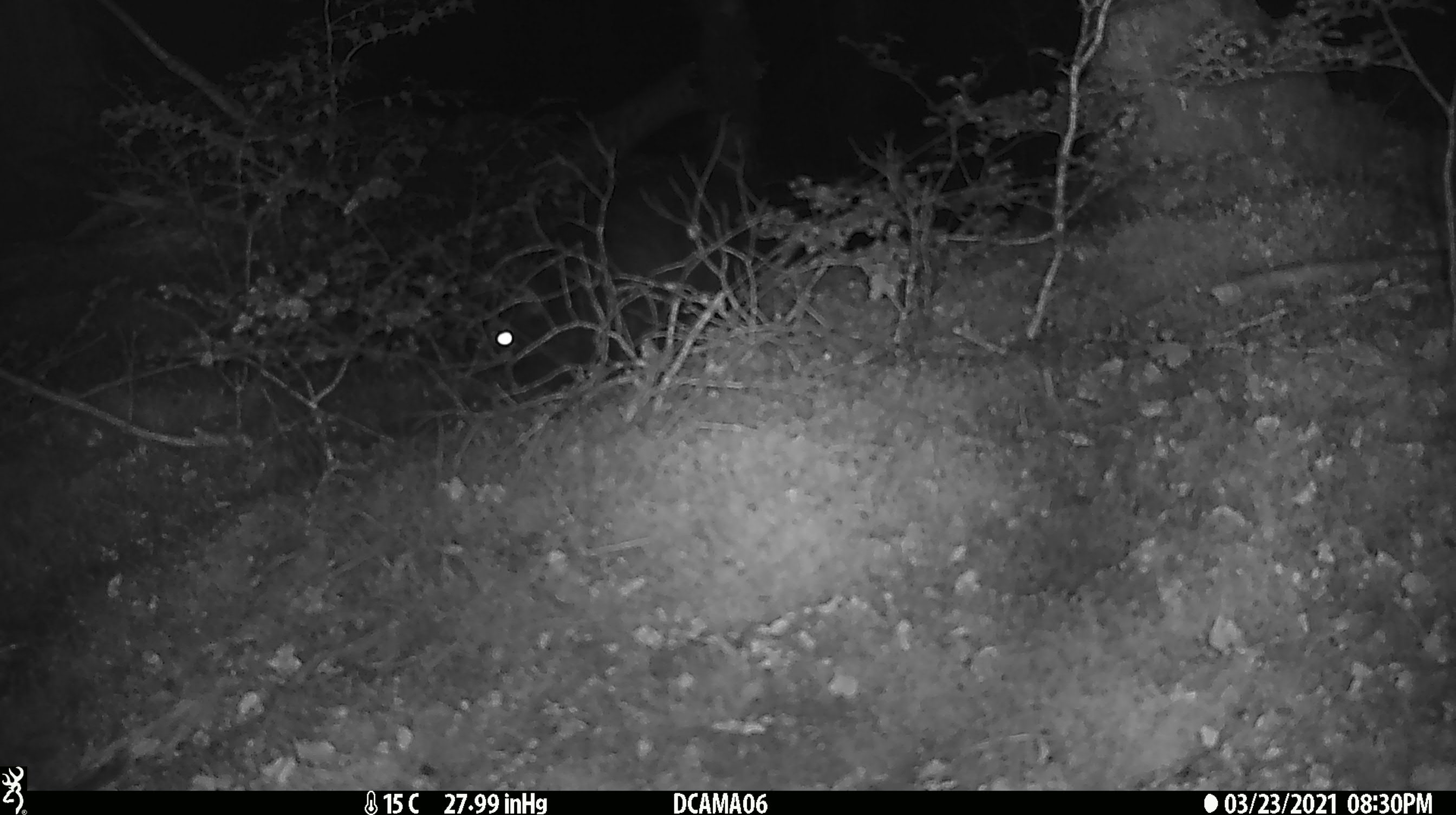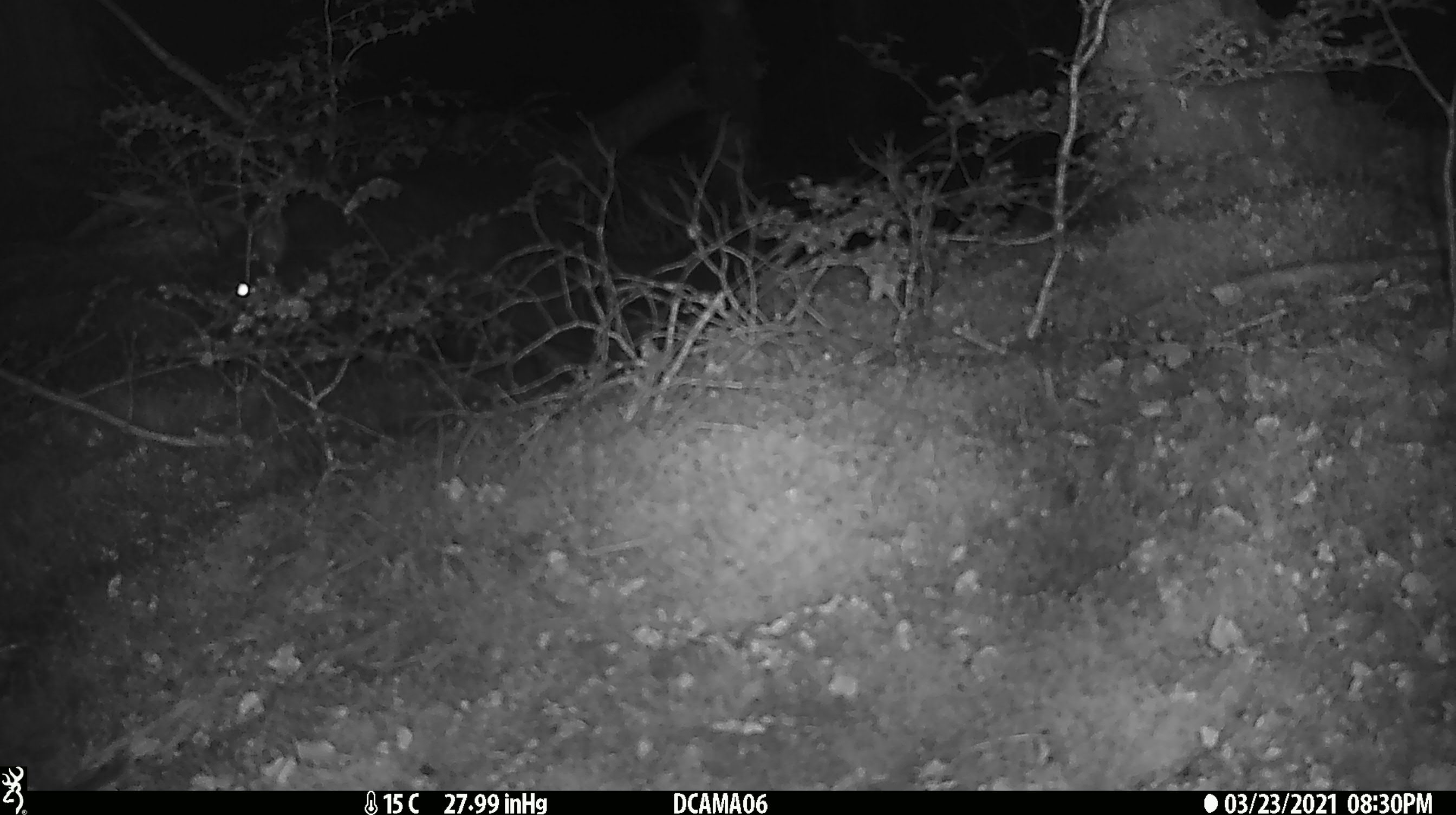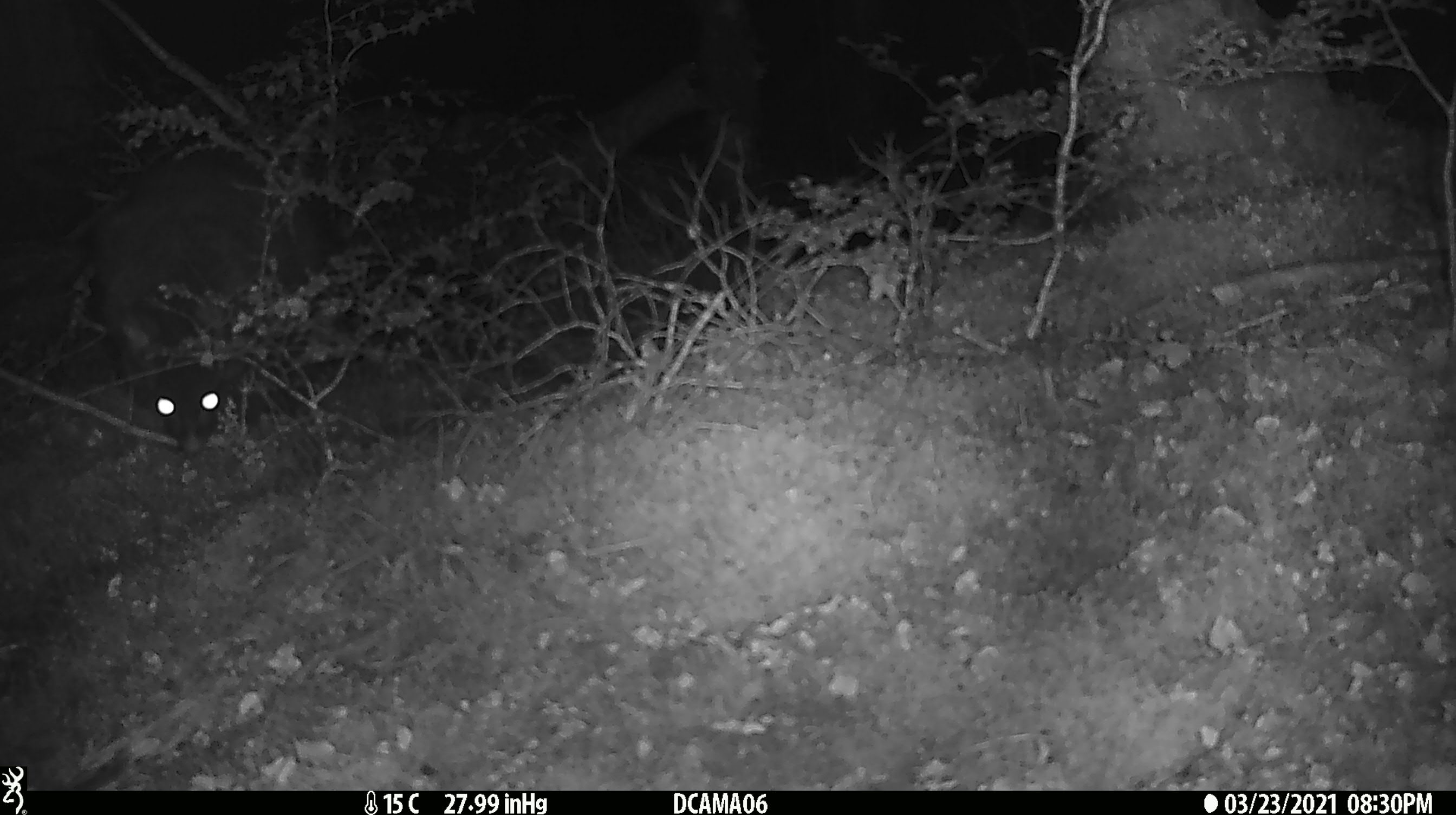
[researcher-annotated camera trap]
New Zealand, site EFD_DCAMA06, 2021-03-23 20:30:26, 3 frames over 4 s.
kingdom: Animalia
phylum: Chordata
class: Mammalia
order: Diprotodontia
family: Phalangeridae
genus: Trichosurus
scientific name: Trichosurus vulpecula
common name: common brushtail possum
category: possum